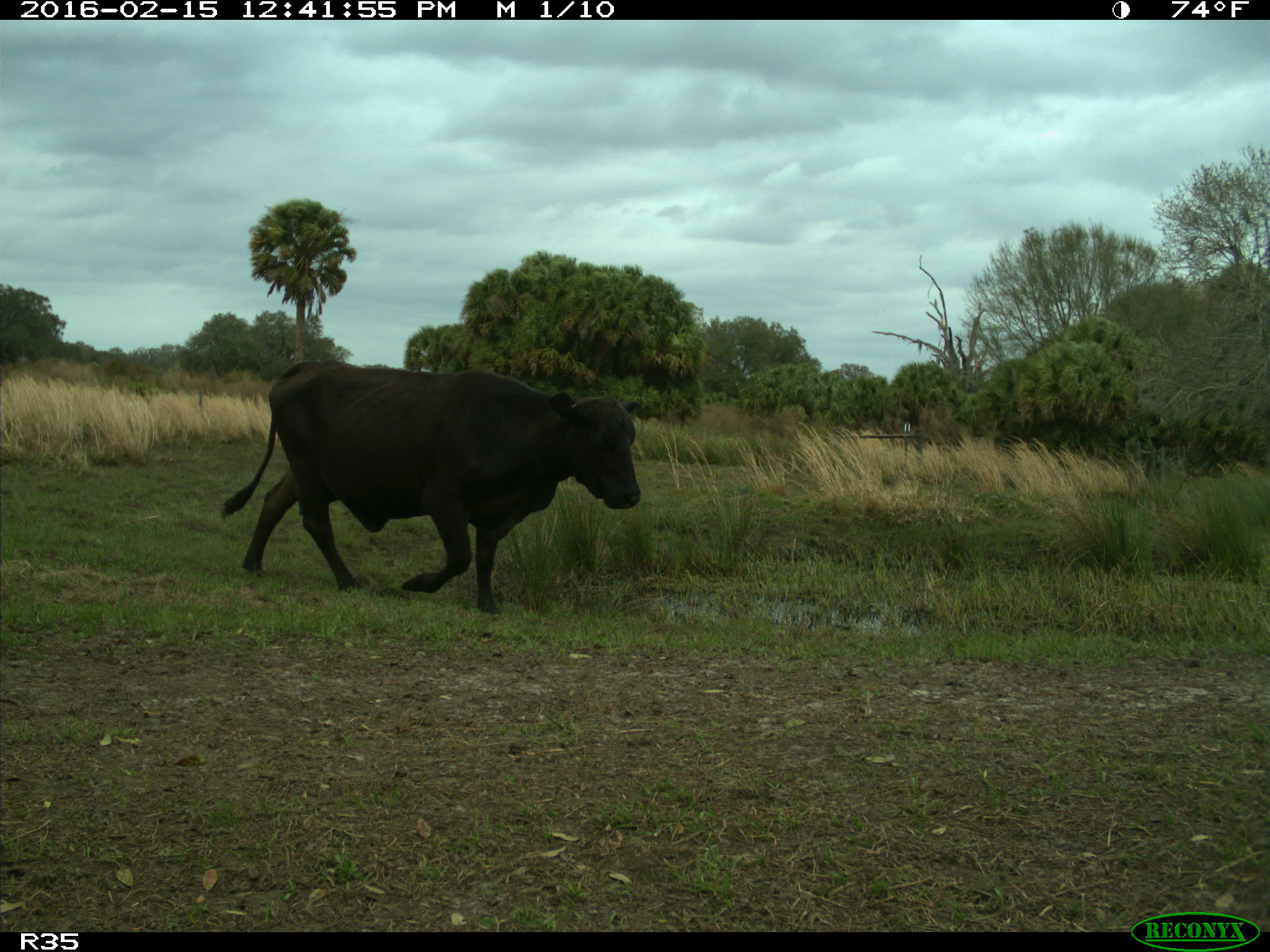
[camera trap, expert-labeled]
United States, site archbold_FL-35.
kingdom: Animalia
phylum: Chordata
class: Mammalia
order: Artiodactyla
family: Bovidae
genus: Bos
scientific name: Bos taurus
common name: domestic cow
Bos taurus (domestic cow).